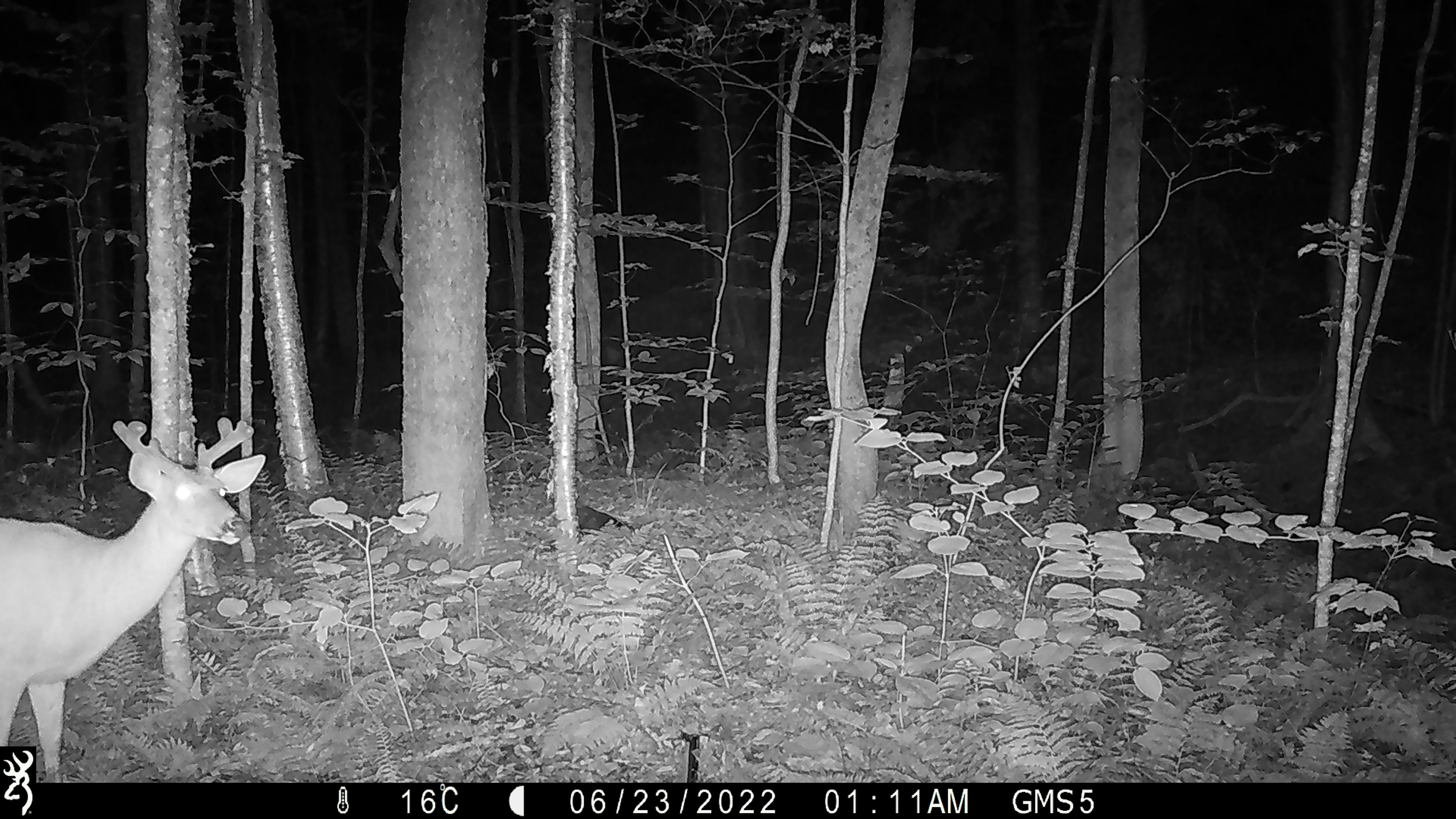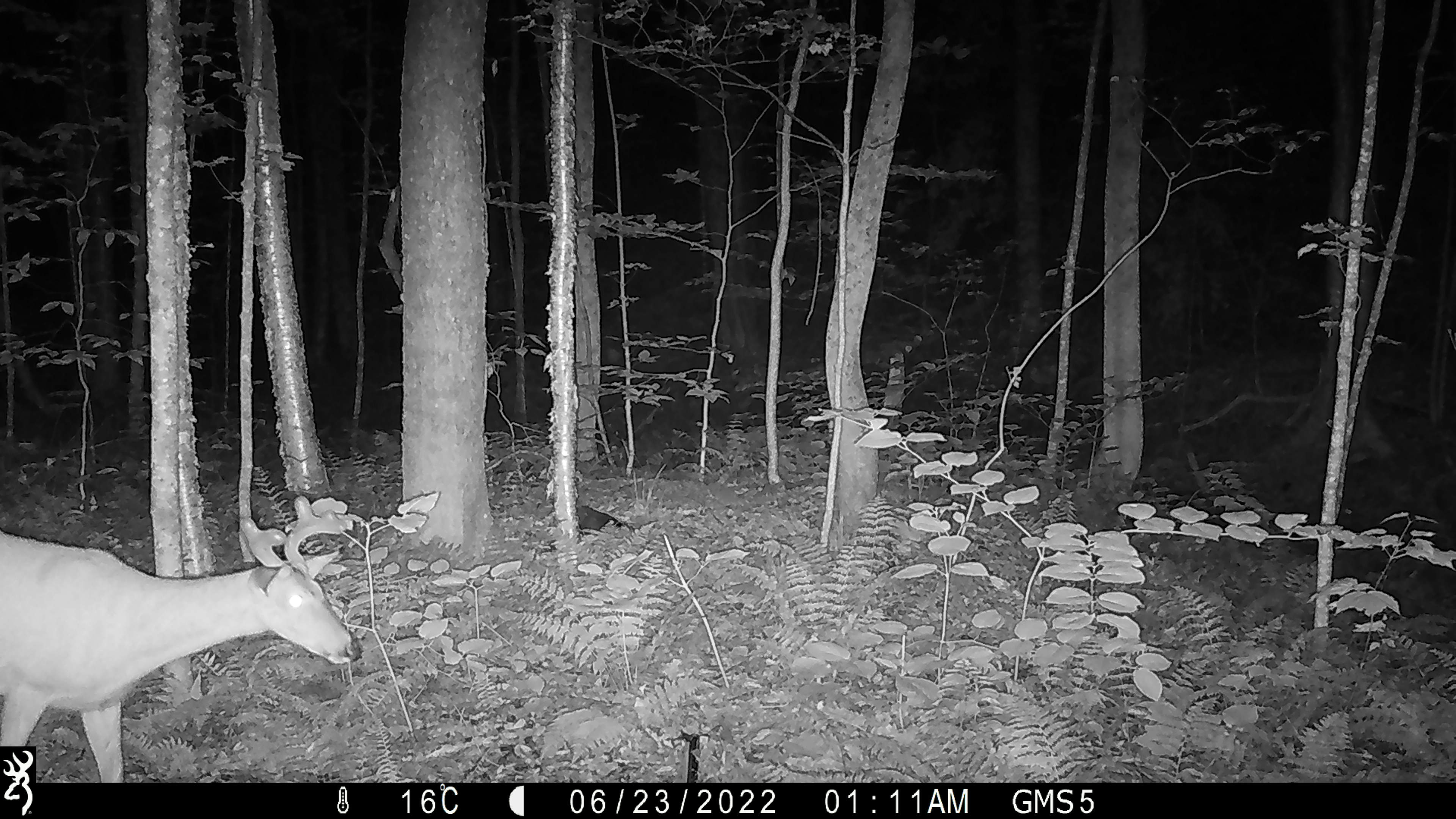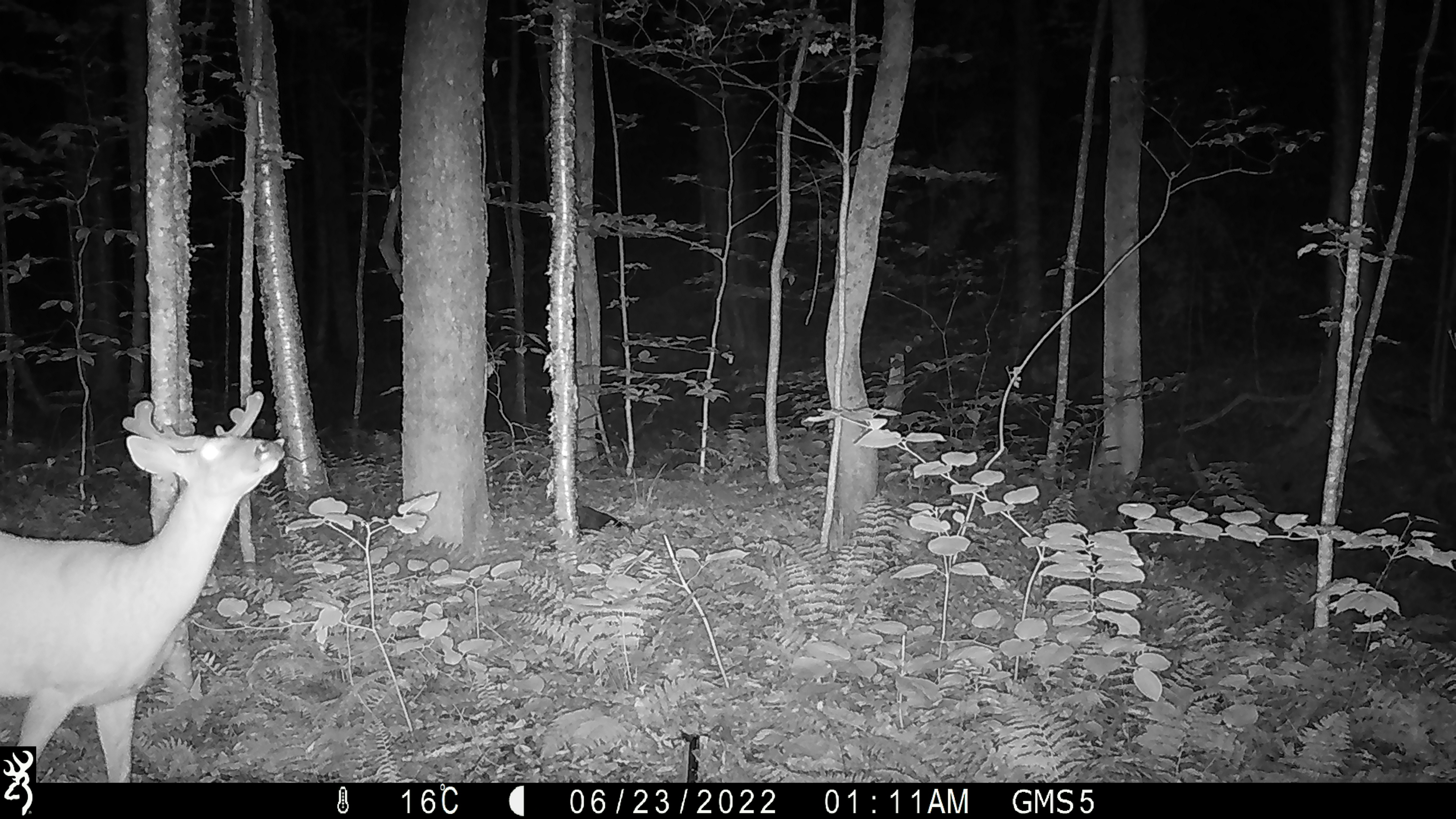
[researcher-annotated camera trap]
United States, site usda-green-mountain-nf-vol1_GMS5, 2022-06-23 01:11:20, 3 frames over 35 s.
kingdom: Animalia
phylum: Chordata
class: Mammalia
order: Artiodactyla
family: Cervidae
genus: Odocoileus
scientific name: Odocoileus virginianus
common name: white-tailed deer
White-tailed deer (Odocoileus virginianus).